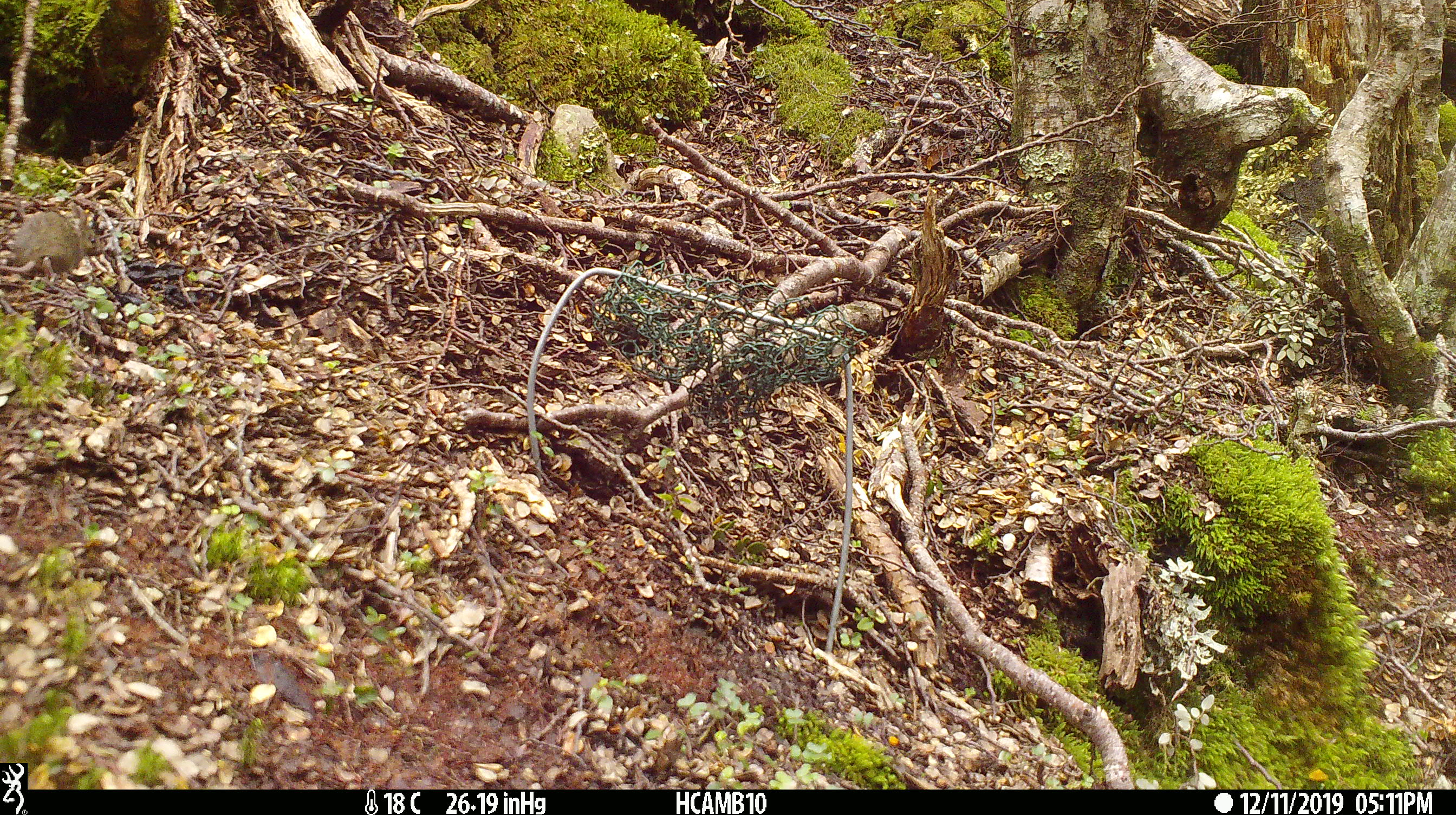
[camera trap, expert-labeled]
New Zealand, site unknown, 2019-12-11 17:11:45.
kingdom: Animalia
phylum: Chordata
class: Mammalia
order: Rodentia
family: Muridae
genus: Mus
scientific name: Mus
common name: mouse